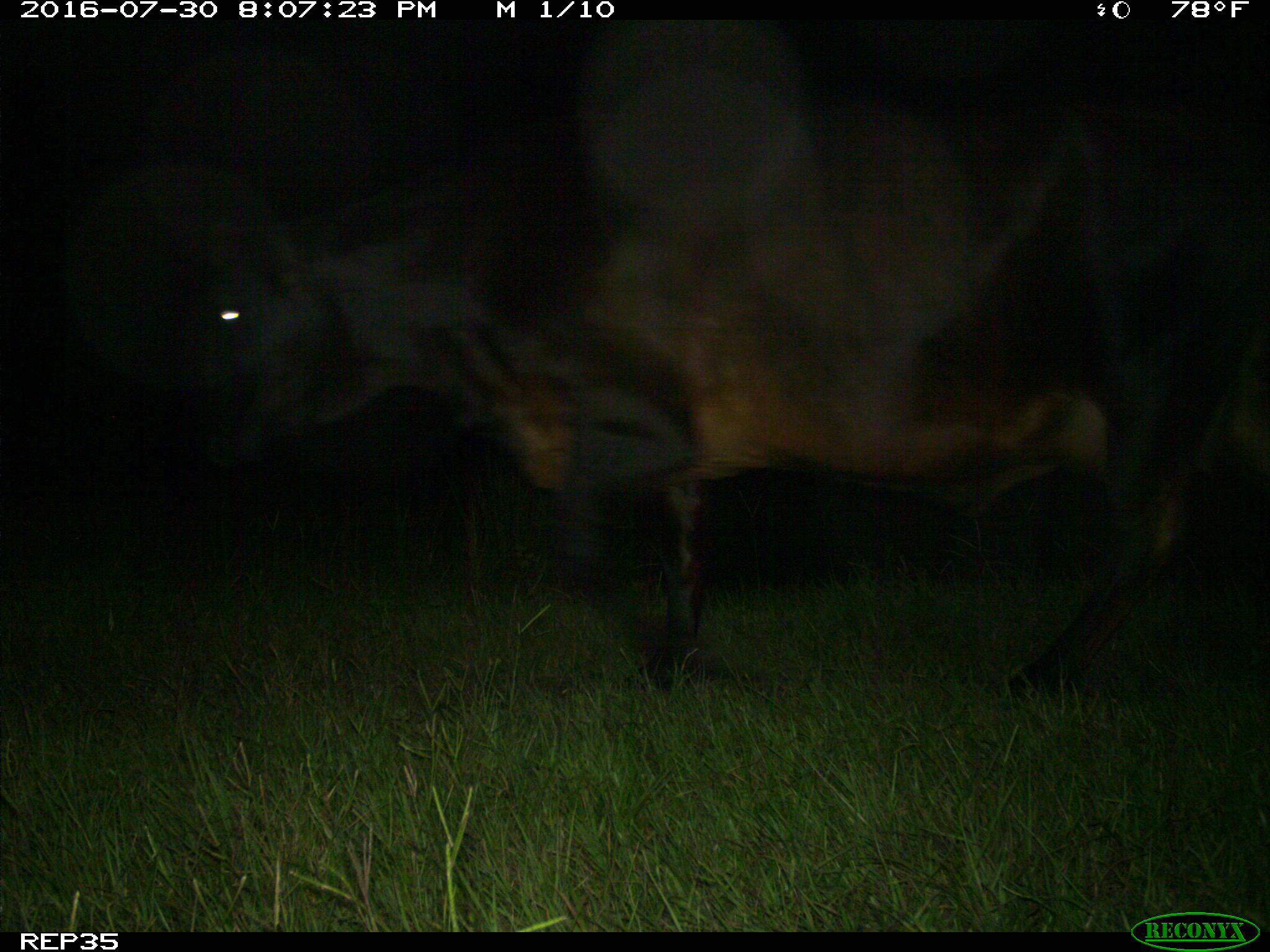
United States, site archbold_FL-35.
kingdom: Animalia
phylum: Chordata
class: Mammalia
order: Artiodactyla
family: Bovidae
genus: Bos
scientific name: Bos taurus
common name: domestic cow